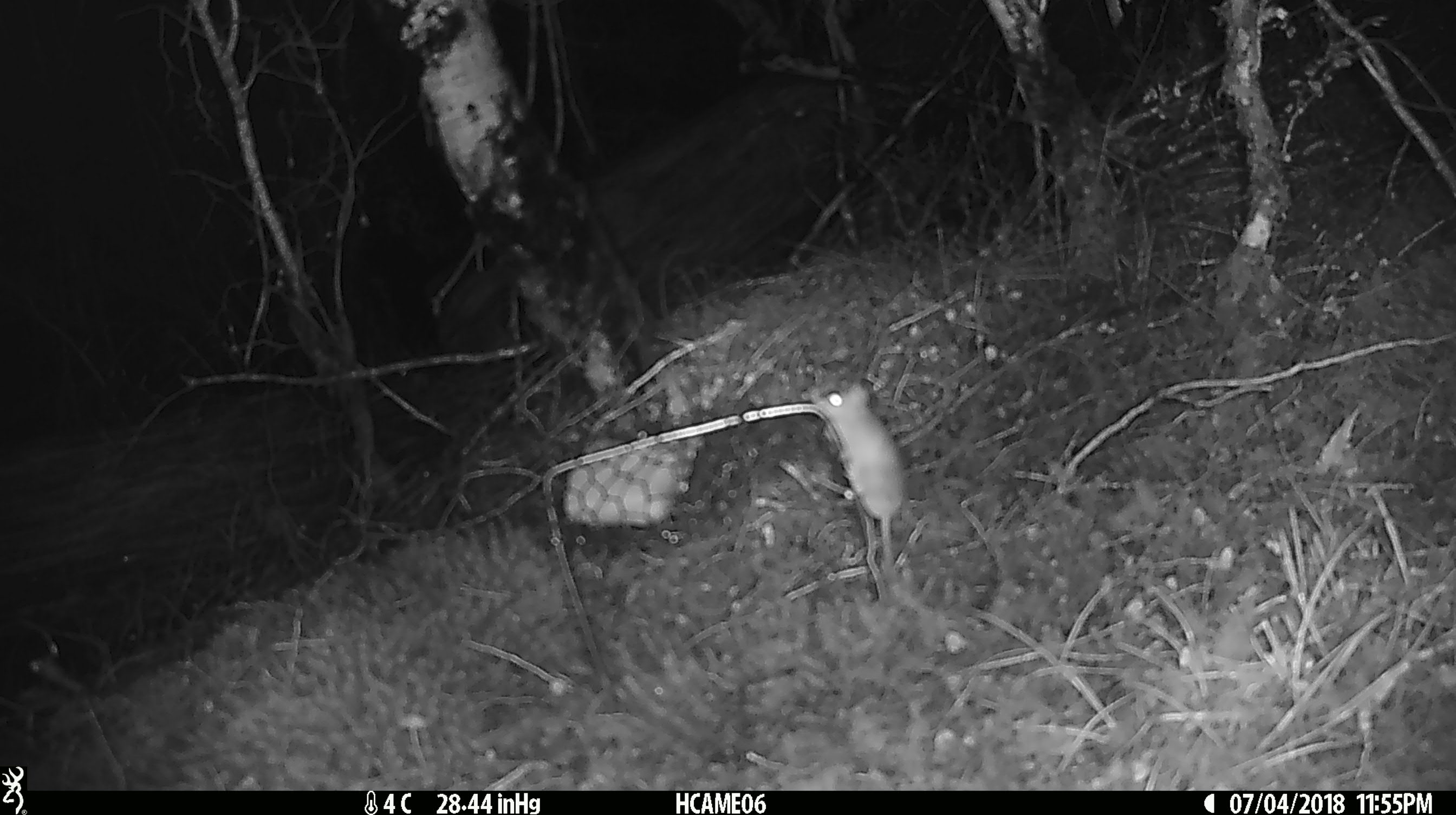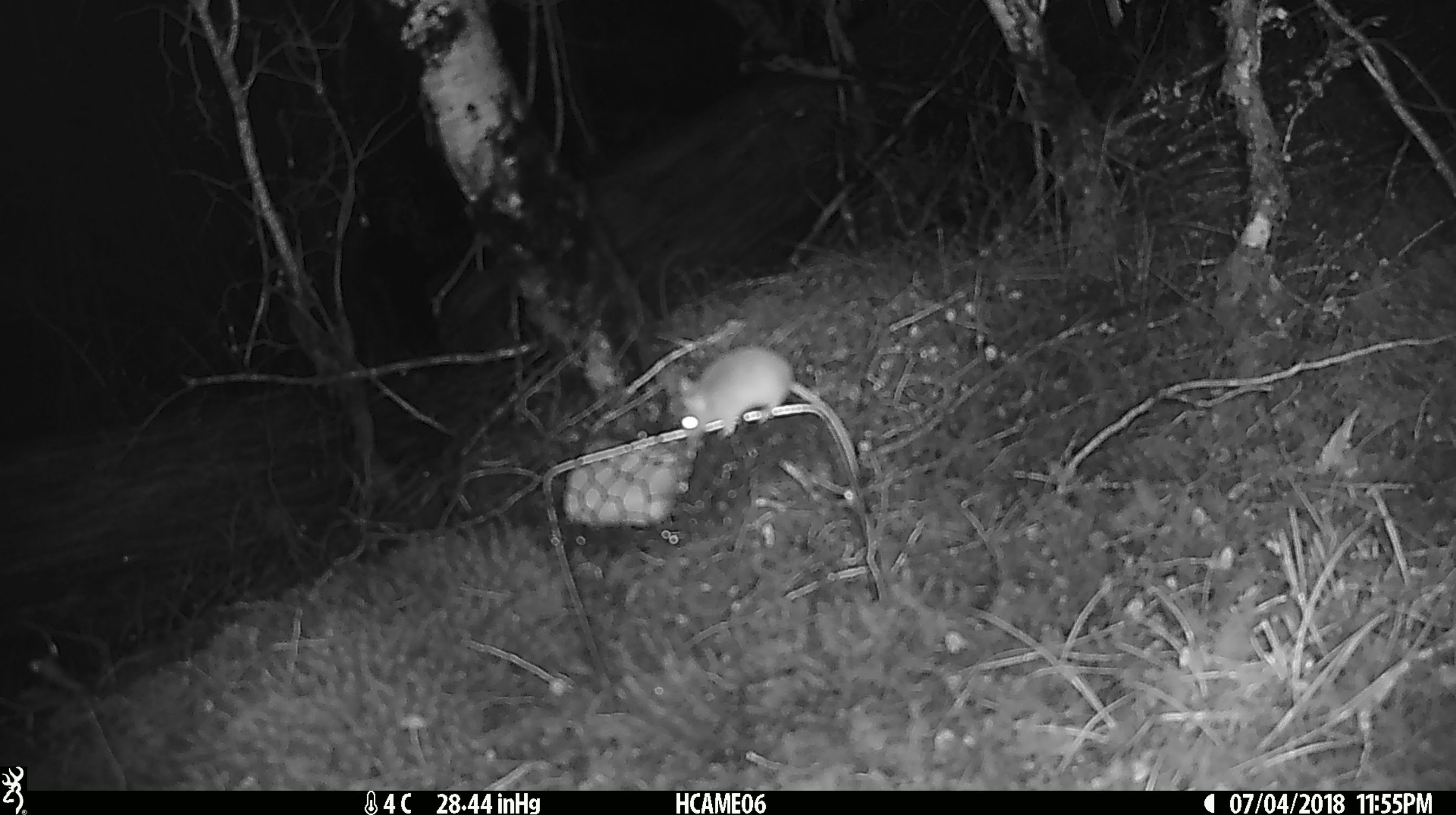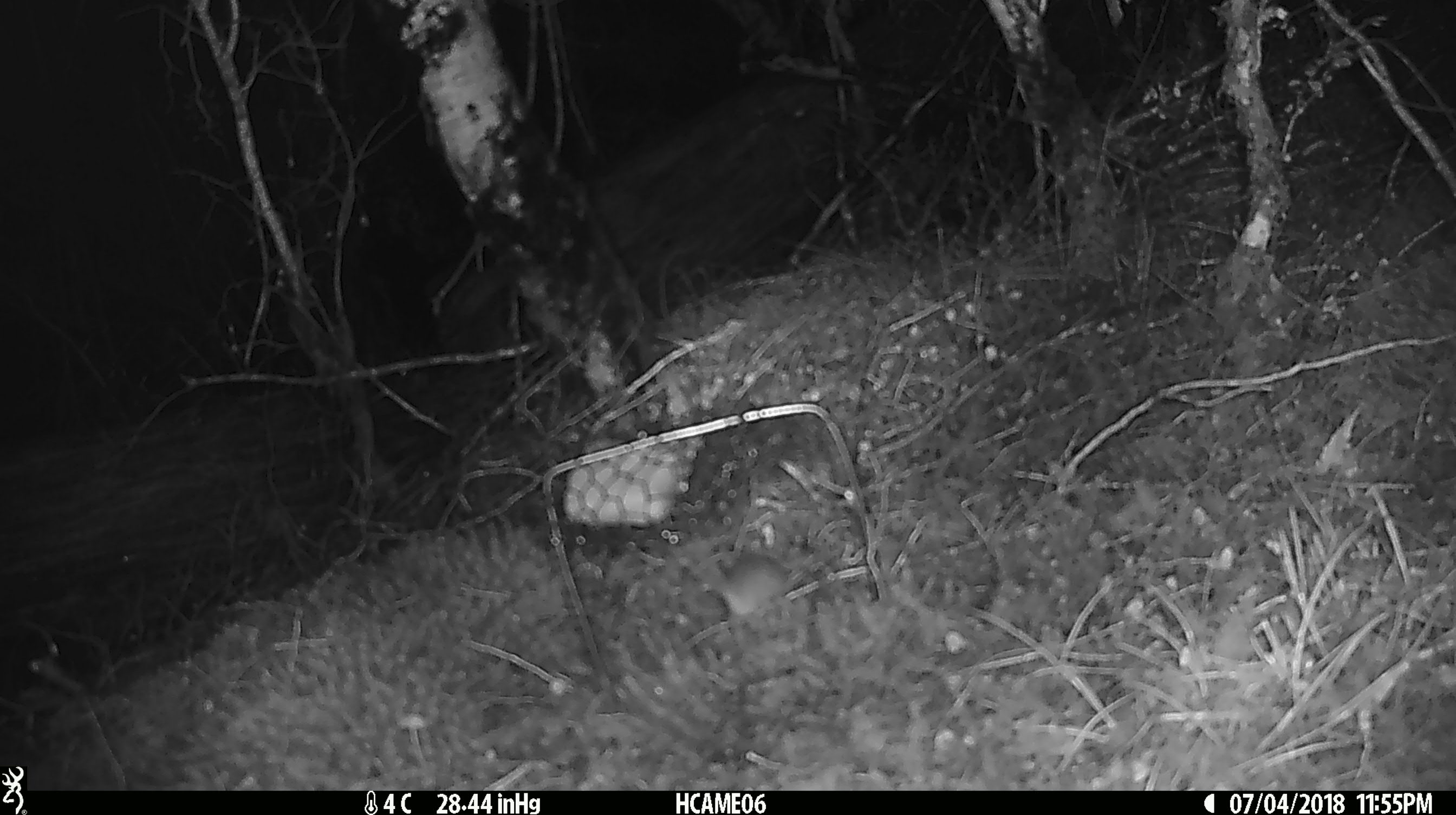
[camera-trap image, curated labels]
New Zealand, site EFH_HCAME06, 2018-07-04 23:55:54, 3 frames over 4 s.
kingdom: Animalia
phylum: Chordata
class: Mammalia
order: Rodentia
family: Muridae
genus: Mus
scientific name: Mus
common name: mouse